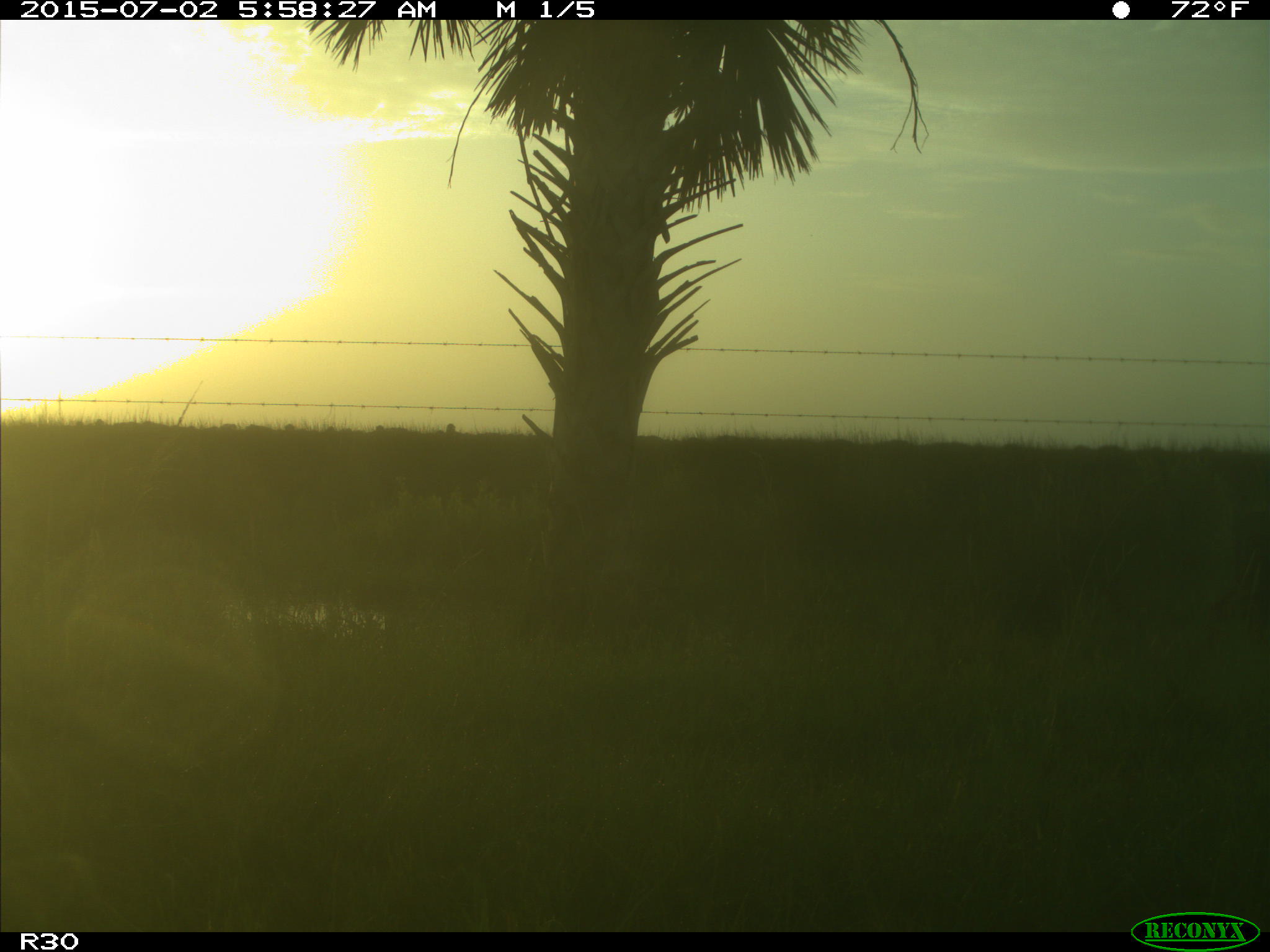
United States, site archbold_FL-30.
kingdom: Animalia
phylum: Chordata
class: Mammalia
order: Artiodactyla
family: Bovidae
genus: Bos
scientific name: Bos taurus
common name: domestic cow